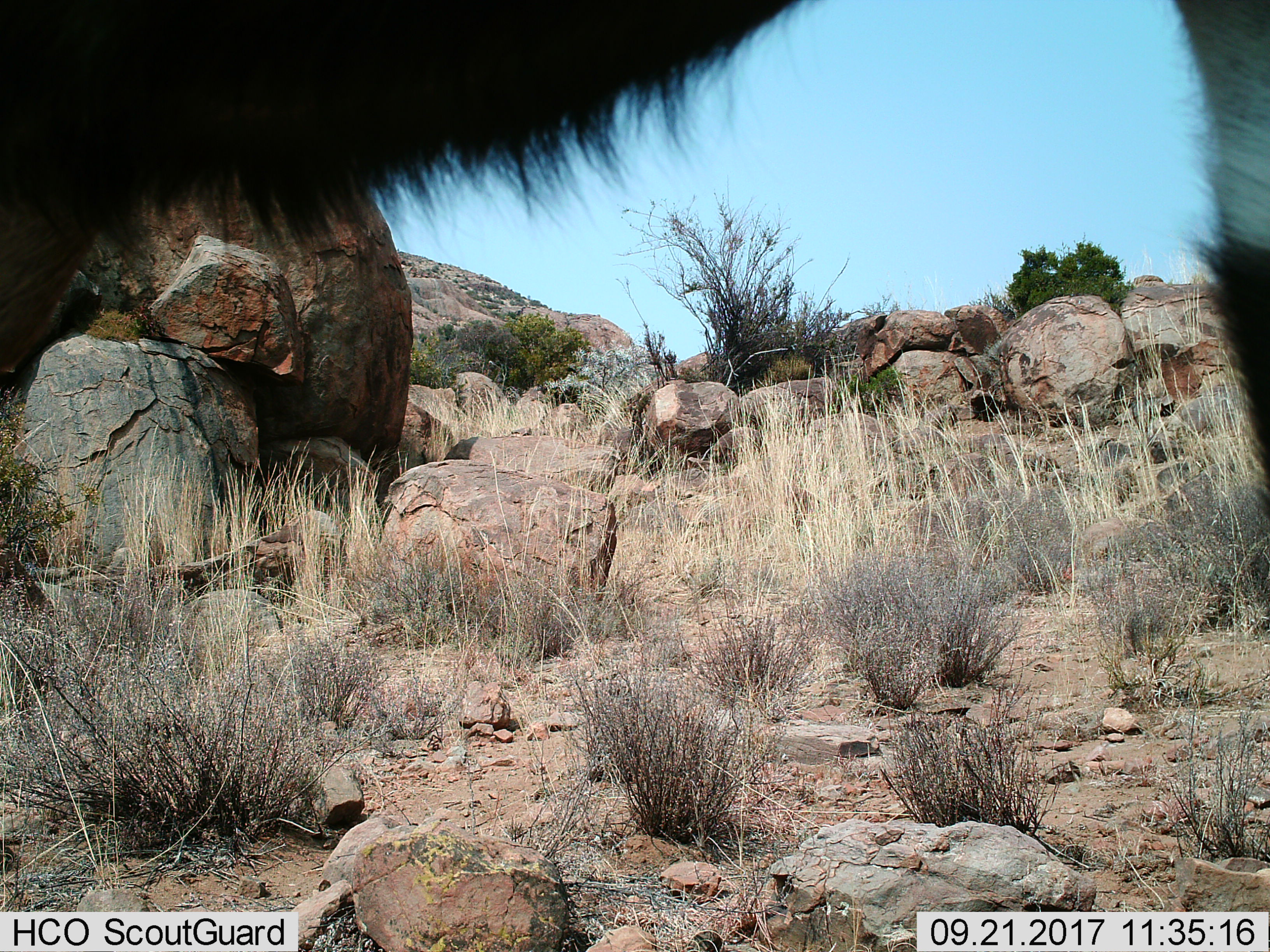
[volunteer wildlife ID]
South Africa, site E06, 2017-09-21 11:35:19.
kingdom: Animalia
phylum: Chordata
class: Mammalia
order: Artiodactyla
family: Bovidae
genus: Connochaetes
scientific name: Connochaetes gnou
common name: black wildebeest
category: wildebeestblack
Wildebeestblack (black wildebeest) (Connochaetes gnou), count 1. Behavior (volunteer vote fractions): standing 100%, resting 0%, moving 0%, interacting 0%. Young present (vote fraction): 0%. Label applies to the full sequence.